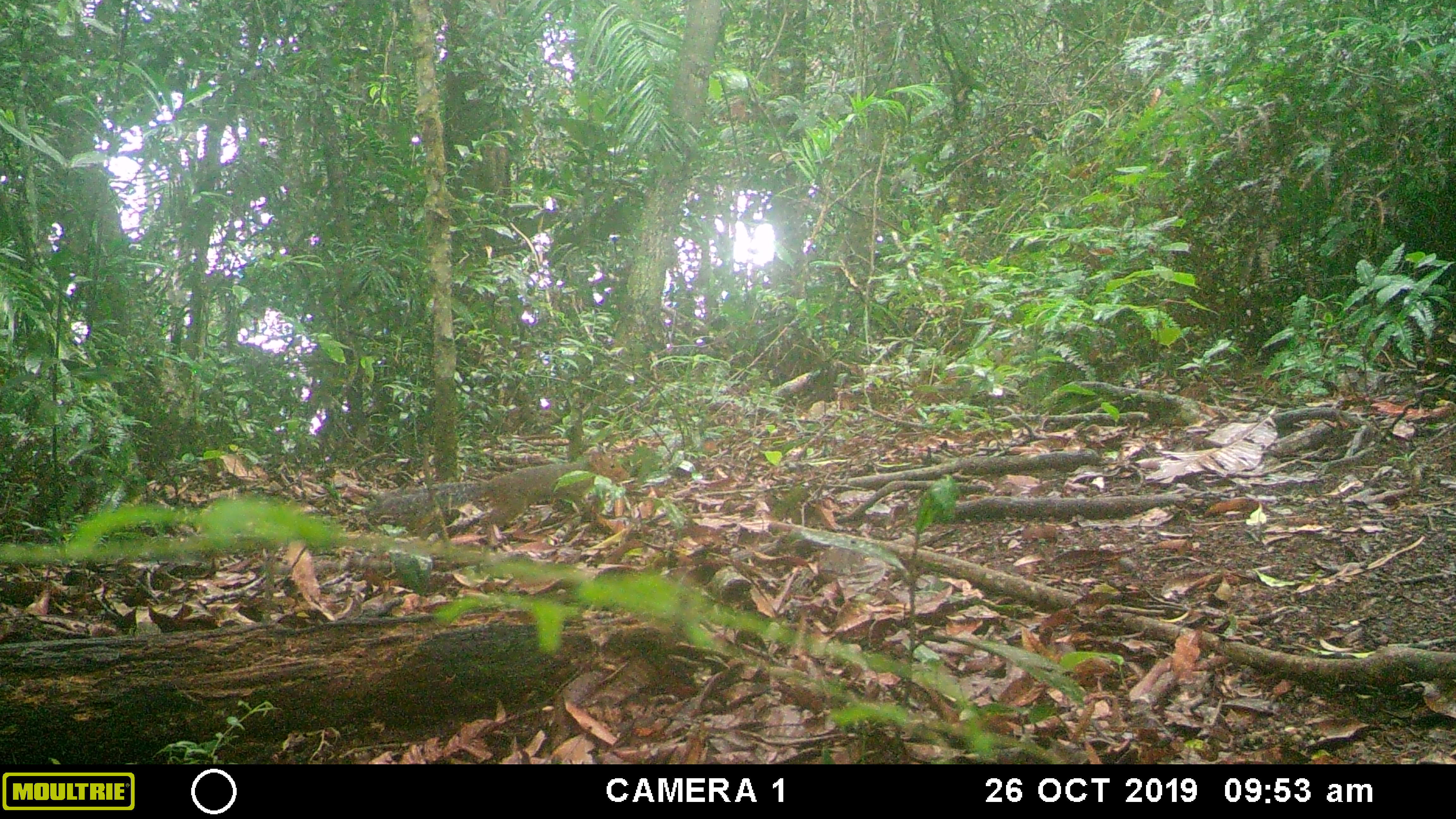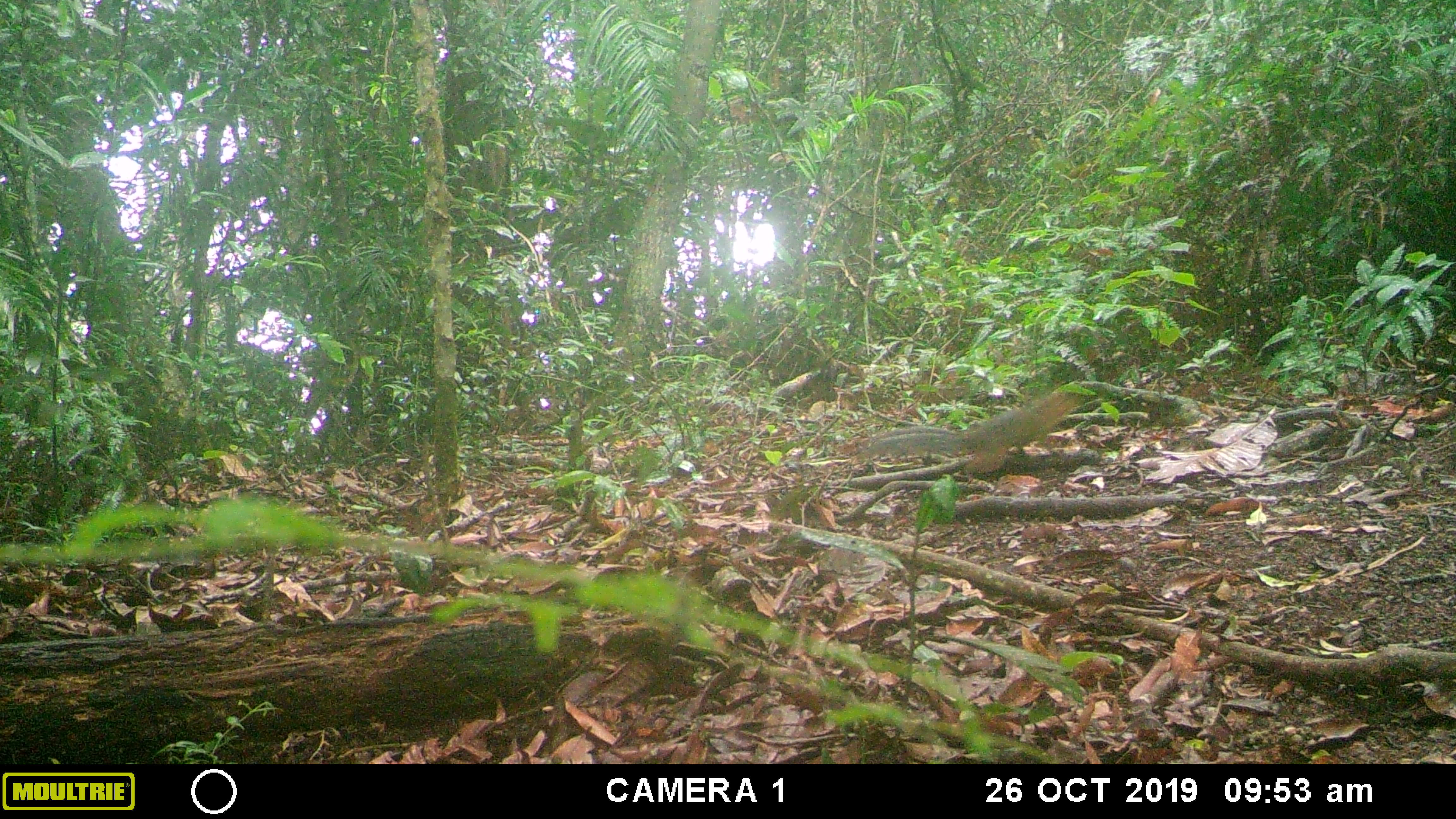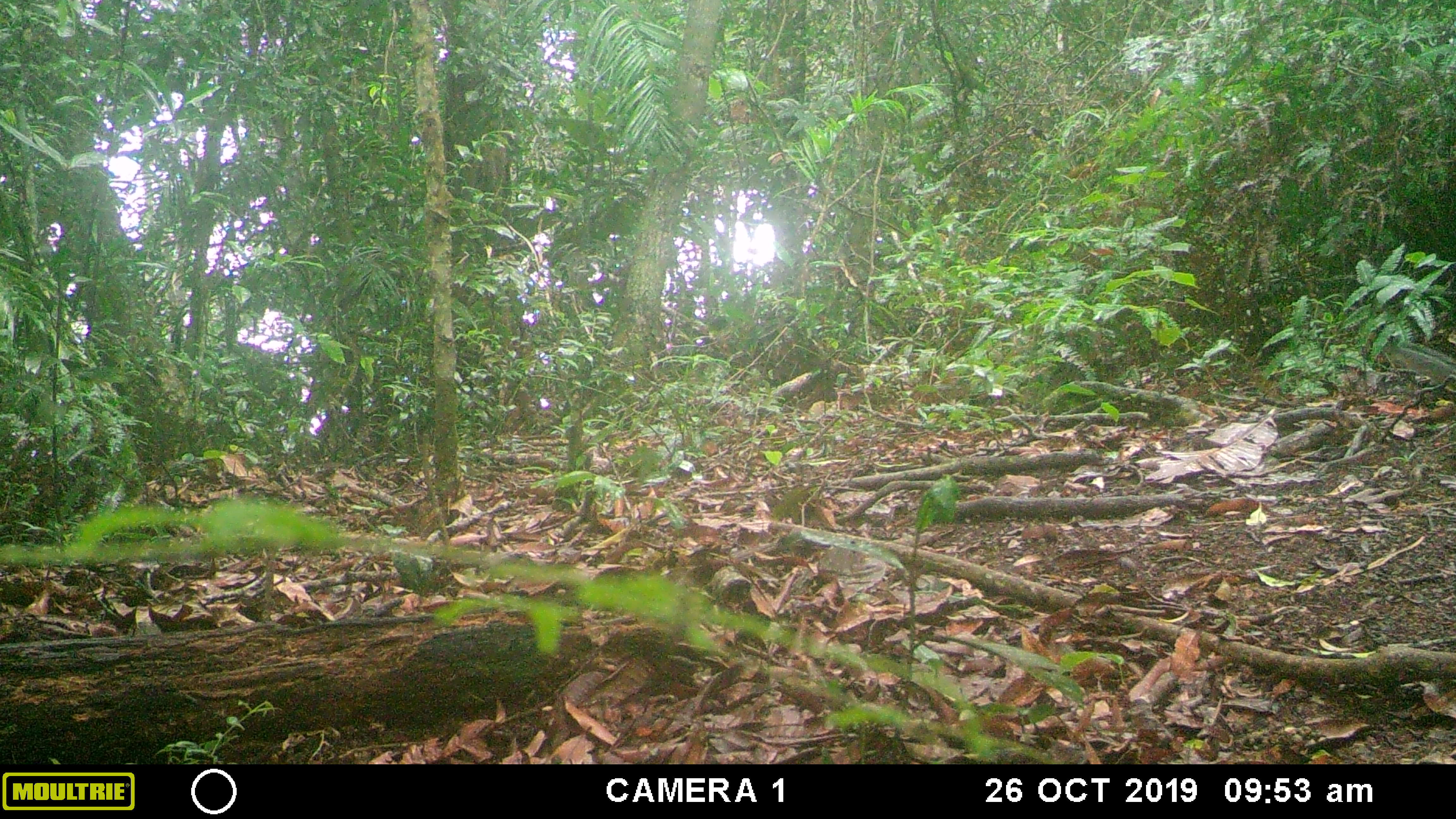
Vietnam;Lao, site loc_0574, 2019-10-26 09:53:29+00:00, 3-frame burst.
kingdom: Animalia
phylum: Chordata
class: Mammalia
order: Rodentia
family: Sciuridae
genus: Dremomys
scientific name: Dremomys rufigenis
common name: red-cheeked squirrel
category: red cheeked squirrel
Red cheeked squirrel (red-cheeked squirrel) (Dremomys rufigenis). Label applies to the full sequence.